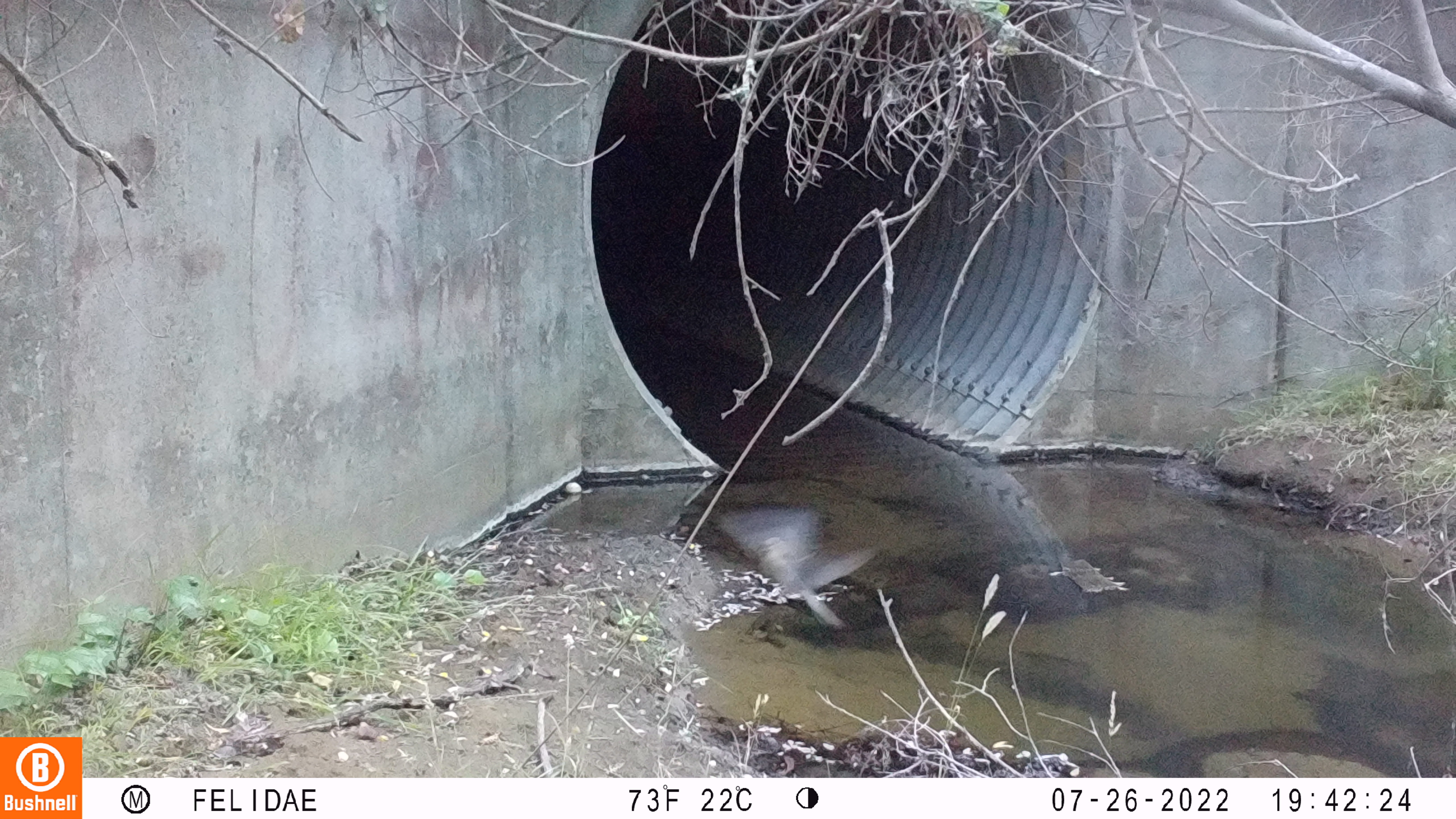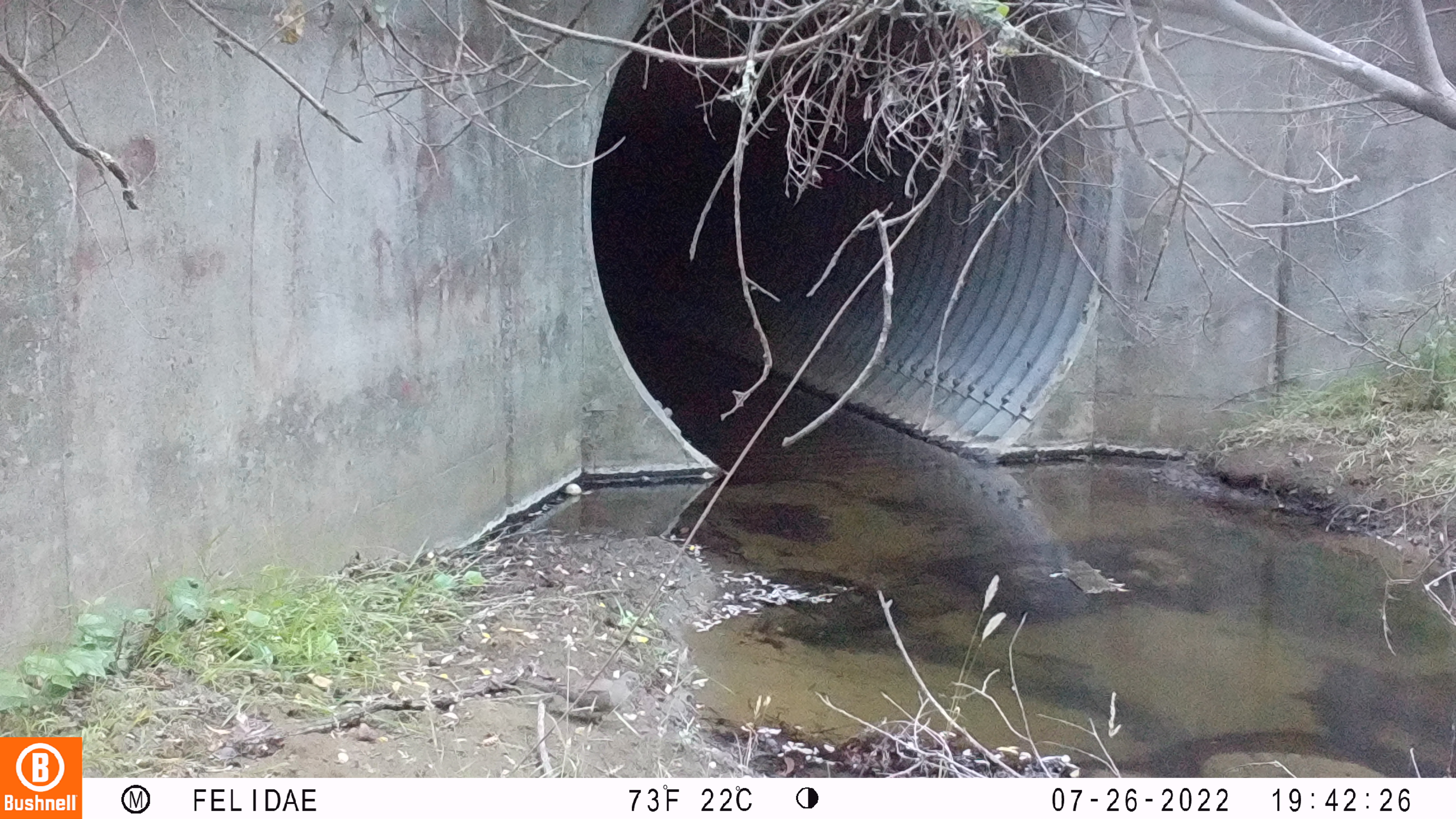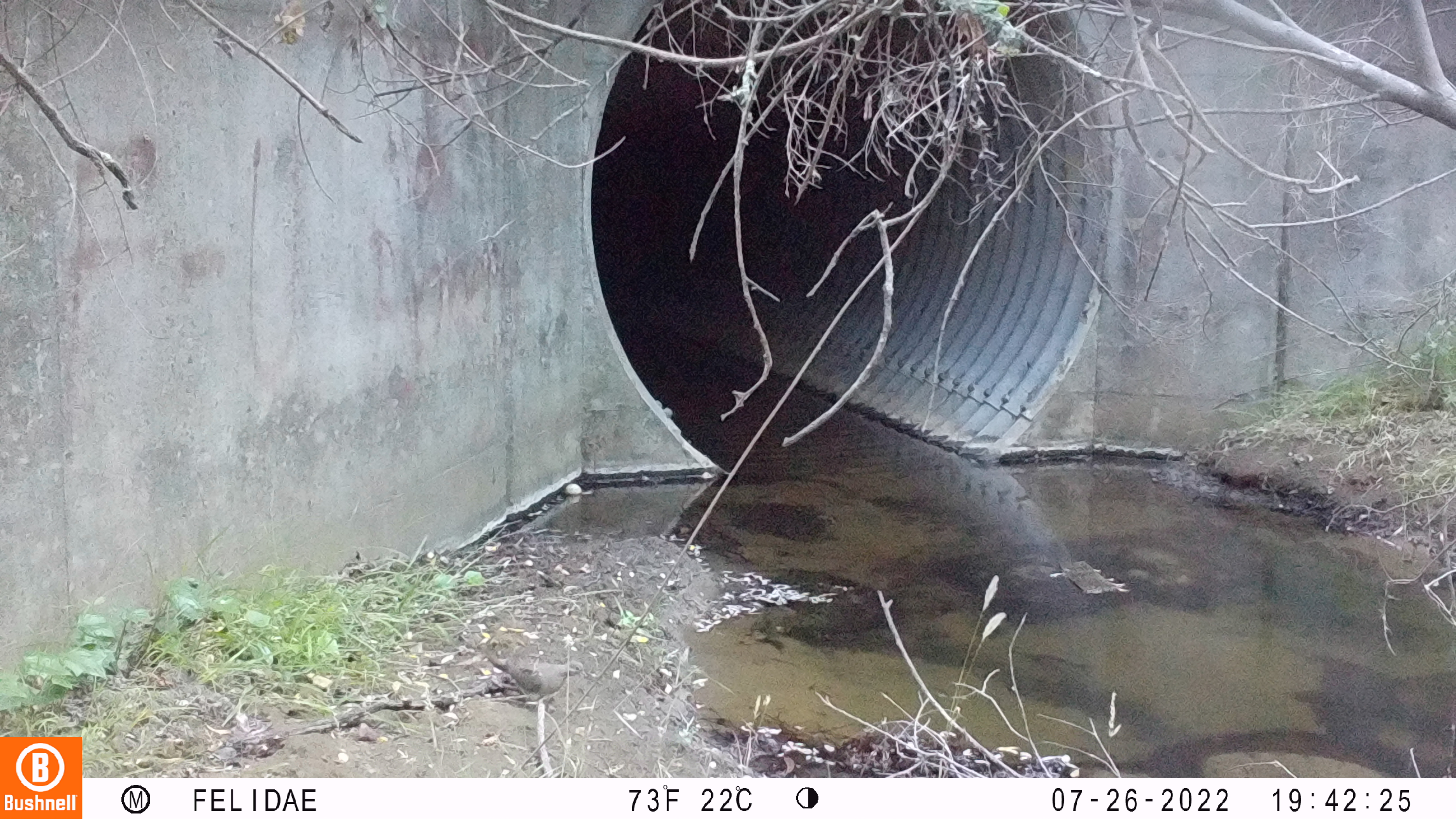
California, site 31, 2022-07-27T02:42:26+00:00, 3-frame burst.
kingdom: Animalia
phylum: Chordata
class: Aves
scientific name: Aves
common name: bird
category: unknown bird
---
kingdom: Animalia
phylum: Chordata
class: Aves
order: Columbiformes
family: Columbidae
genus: Zenaida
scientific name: Zenaida macroura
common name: mourning dove